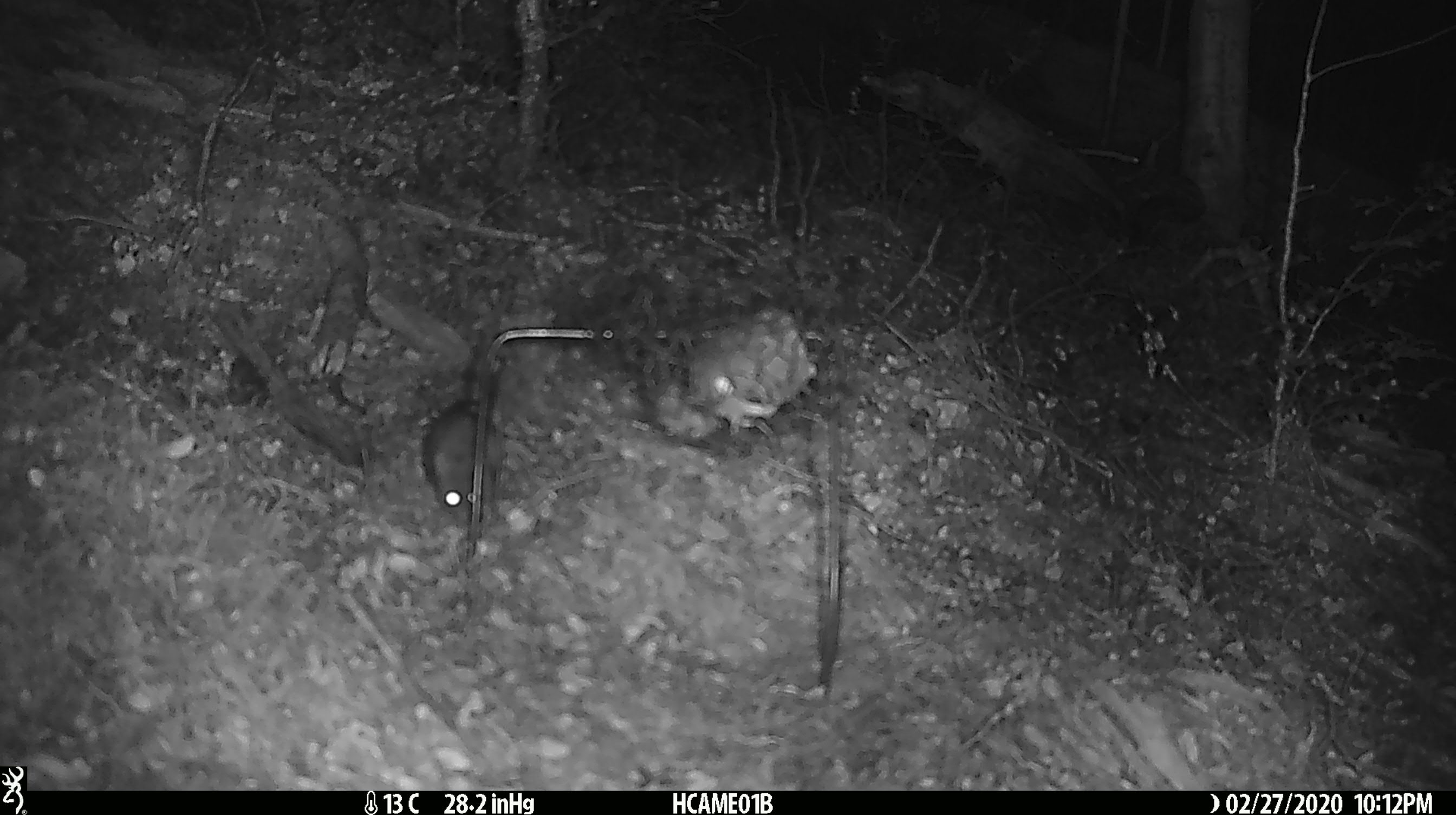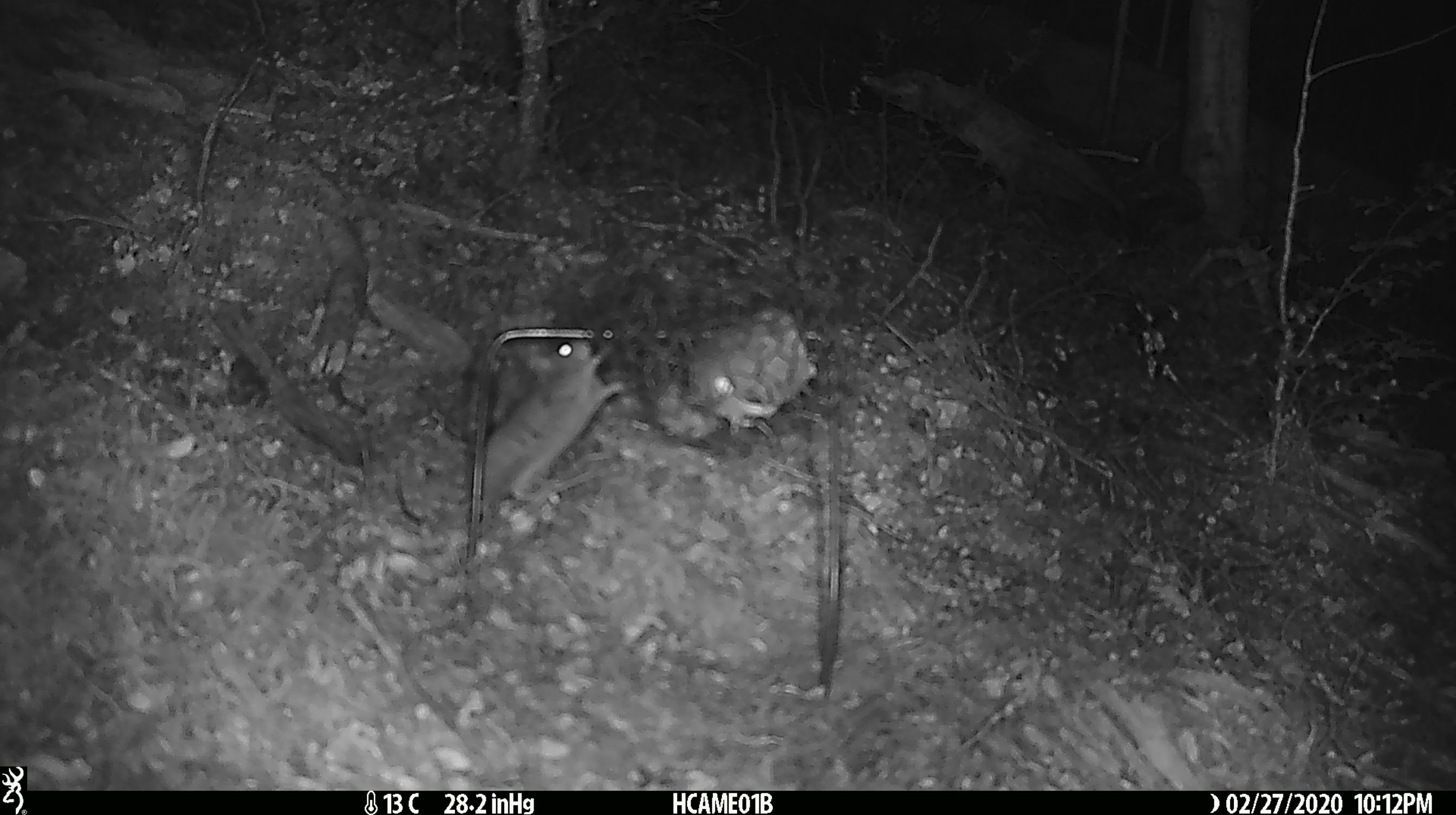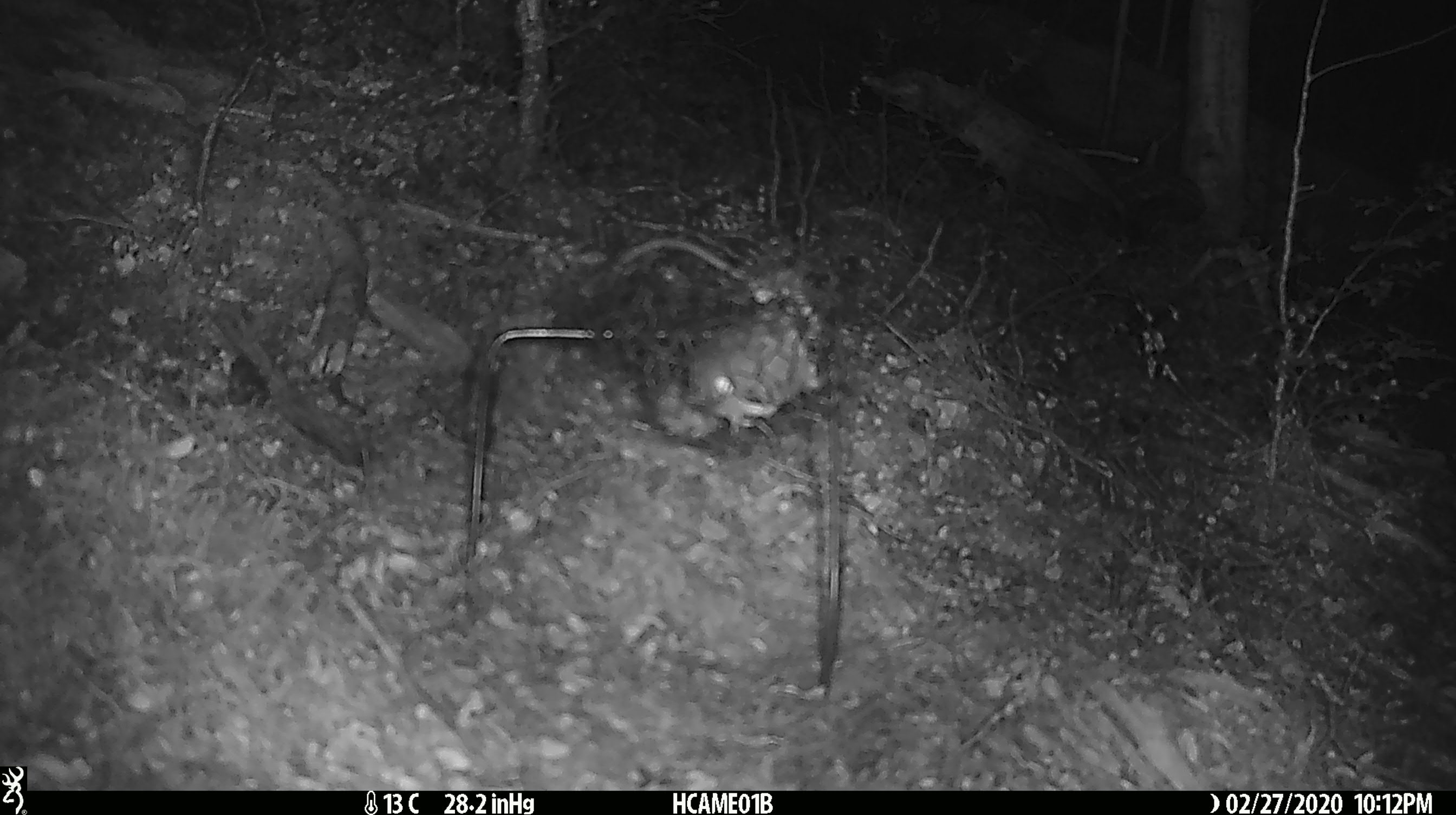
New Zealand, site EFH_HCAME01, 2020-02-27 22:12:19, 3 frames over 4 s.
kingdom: Animalia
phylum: Chordata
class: Mammalia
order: Rodentia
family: Muridae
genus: Mus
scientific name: Mus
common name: mouse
Mouse (Mus).